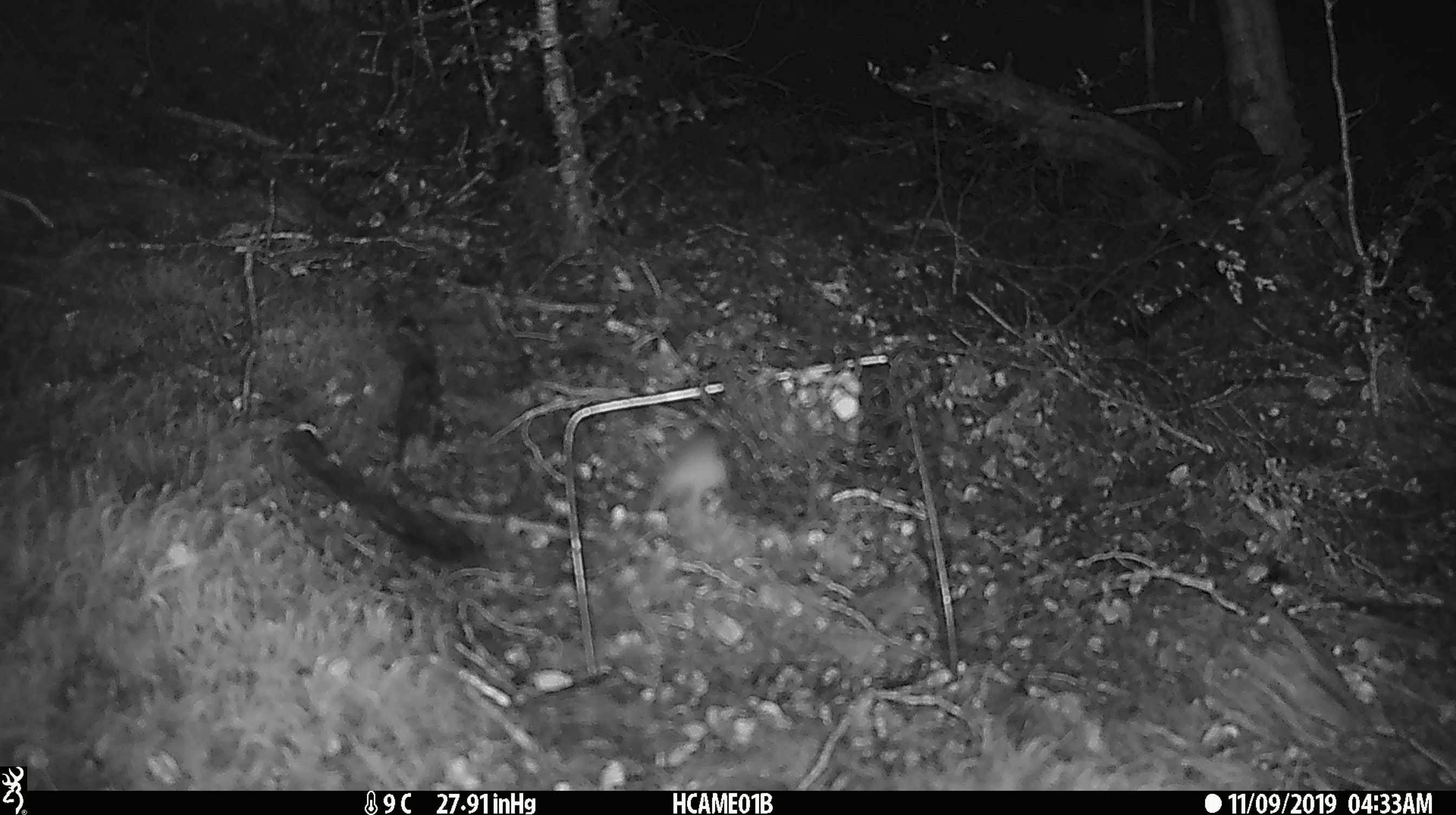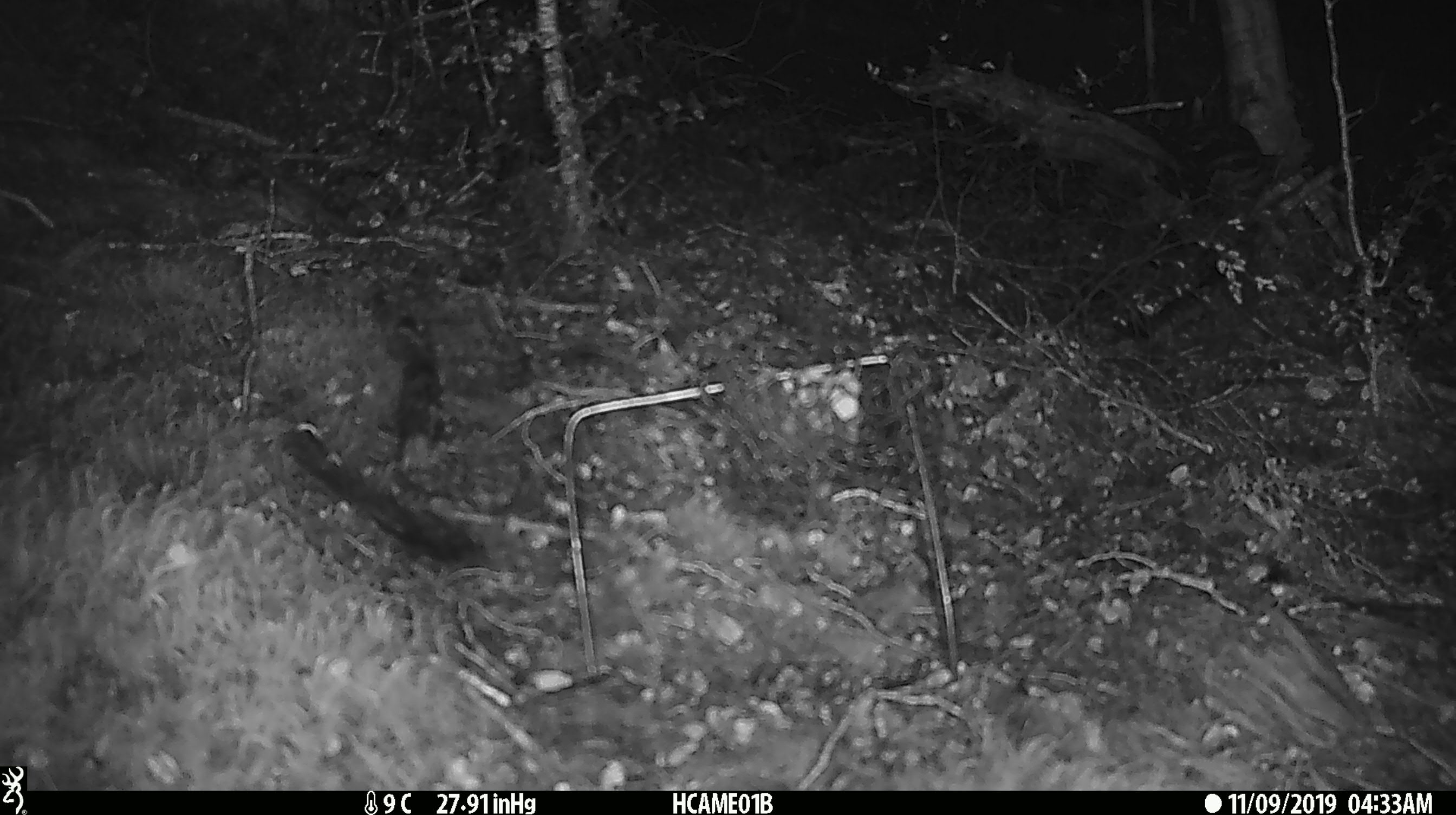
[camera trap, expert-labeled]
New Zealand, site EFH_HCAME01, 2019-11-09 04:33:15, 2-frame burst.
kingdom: Animalia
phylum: Chordata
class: Mammalia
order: Rodentia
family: Muridae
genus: Mus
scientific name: Mus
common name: mouse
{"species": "mouse (Mus)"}